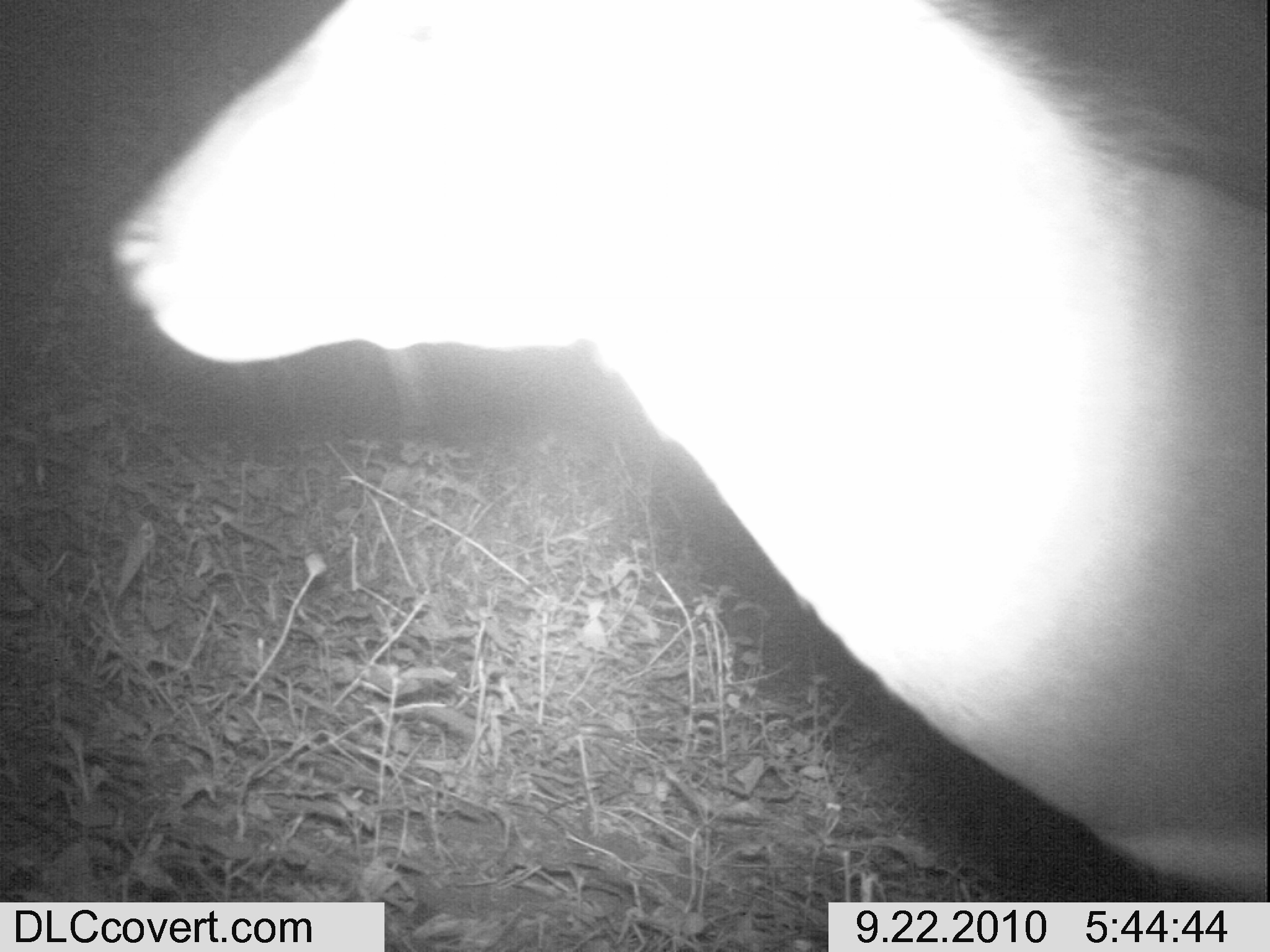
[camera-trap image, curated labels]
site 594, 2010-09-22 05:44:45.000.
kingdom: Animalia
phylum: Chordata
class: Mammalia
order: Artiodactyla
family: Bovidae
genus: Tragelaphus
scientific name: Tragelaphus scriptus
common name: bushbuck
Tragelaphus scriptus (bushbuck), count 1.